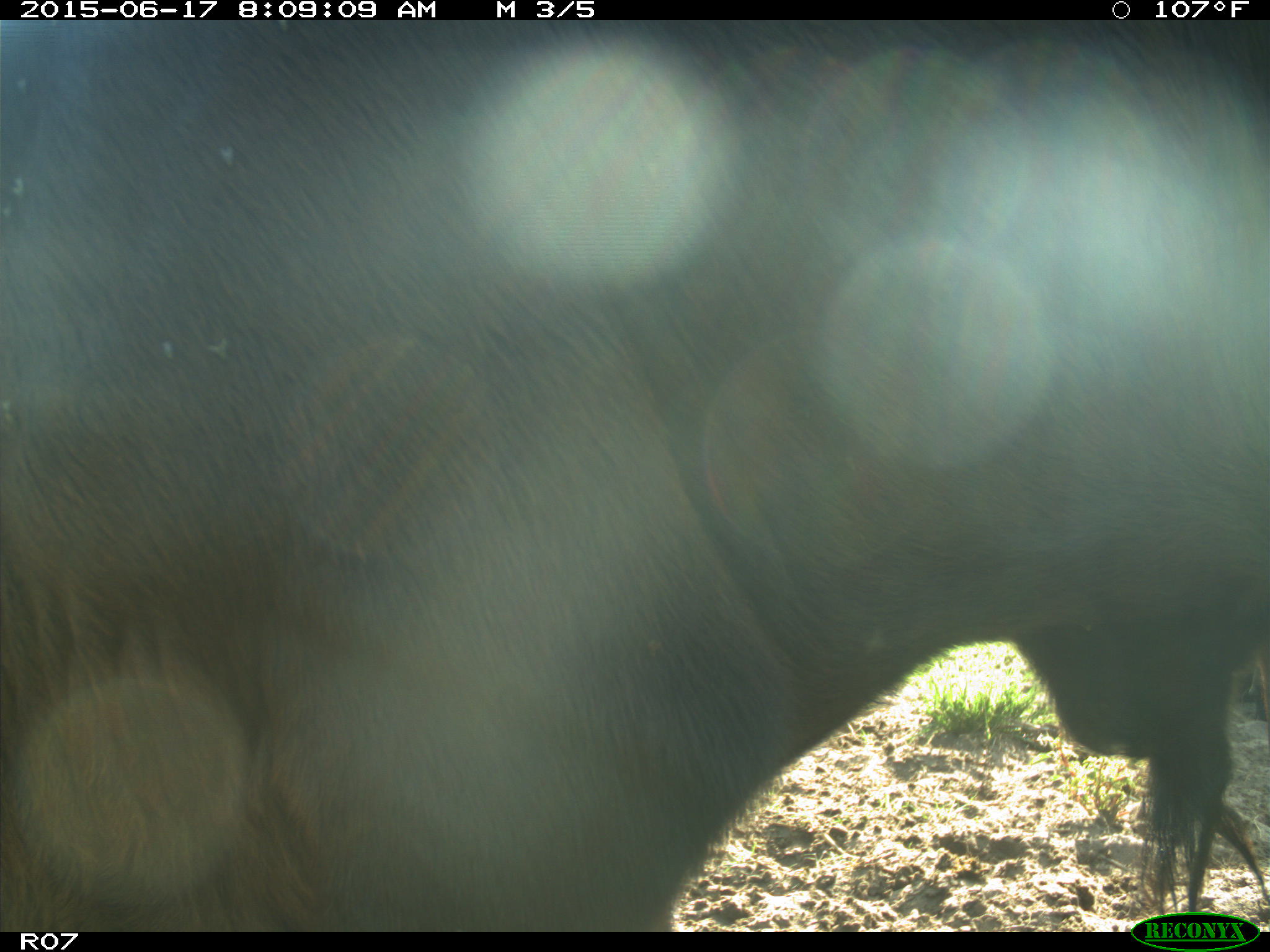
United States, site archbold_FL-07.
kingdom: Animalia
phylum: Chordata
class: Mammalia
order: Artiodactyla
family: Bovidae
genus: Bos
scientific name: Bos taurus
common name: domestic cow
Bos taurus (domestic cow).